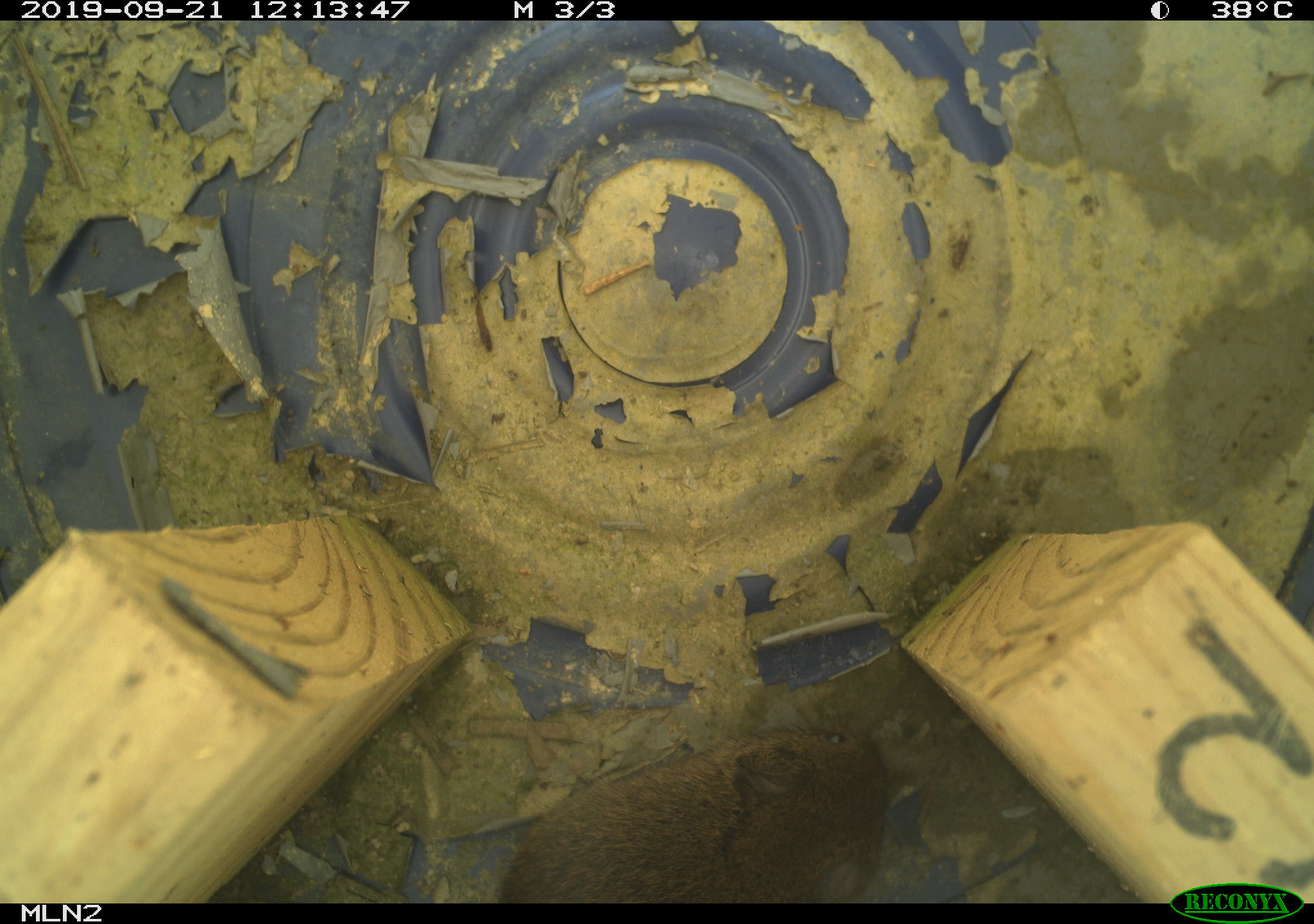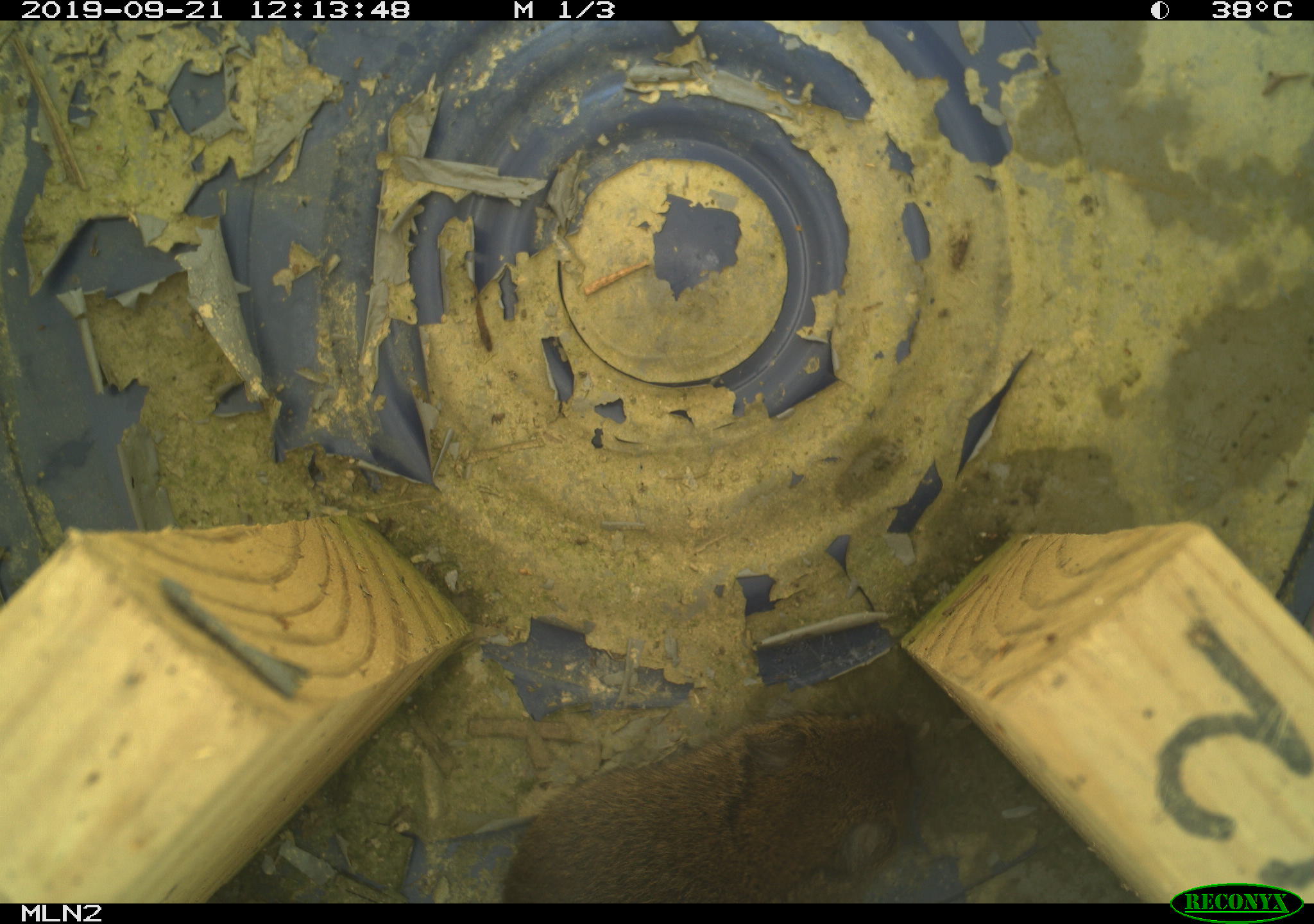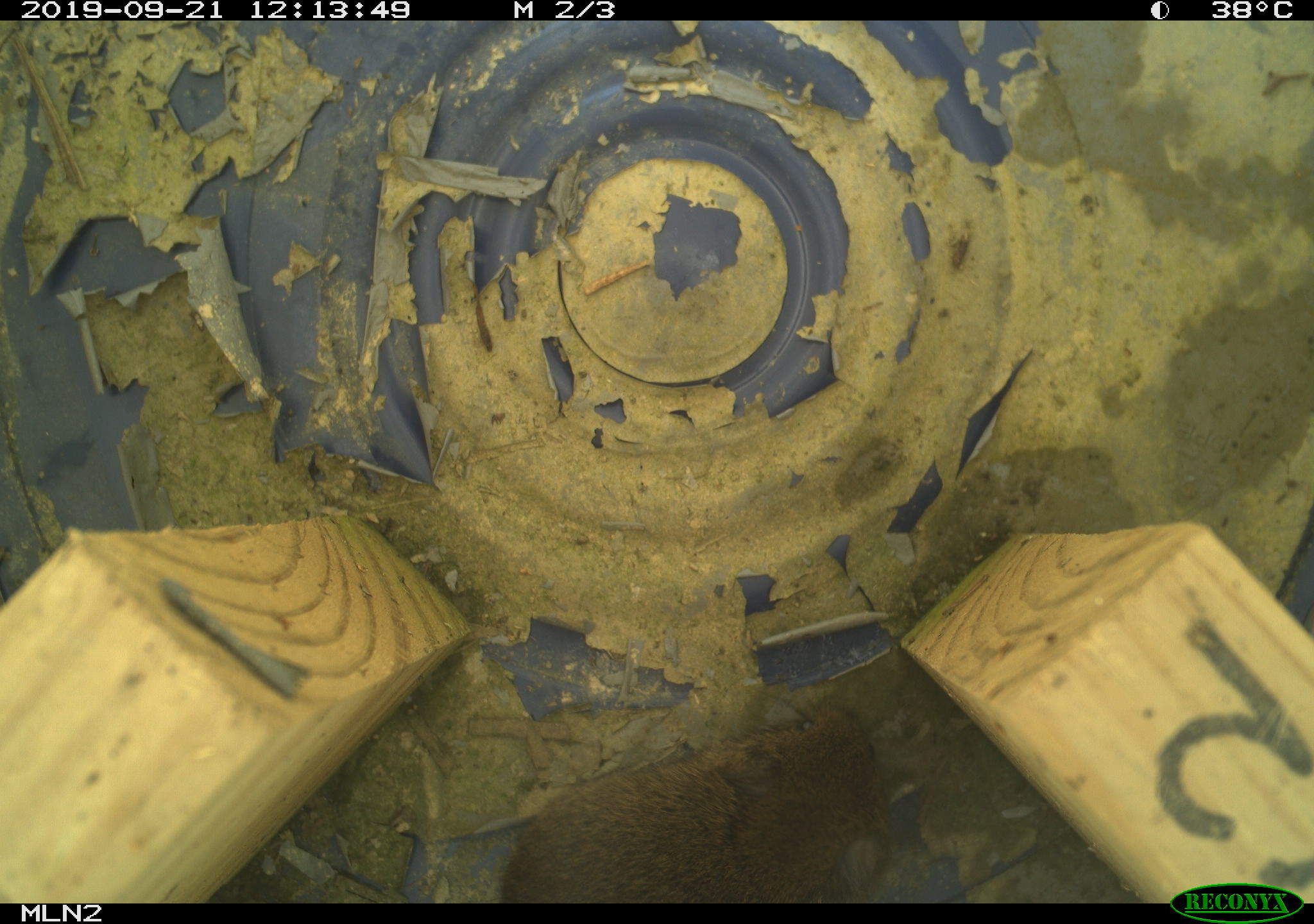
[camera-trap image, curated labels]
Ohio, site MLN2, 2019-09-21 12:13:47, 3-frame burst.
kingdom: Animalia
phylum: Chordata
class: Mammalia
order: Rodentia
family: Cricetidae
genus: Microtus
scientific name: Microtus pennsylvanicus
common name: meadow vole